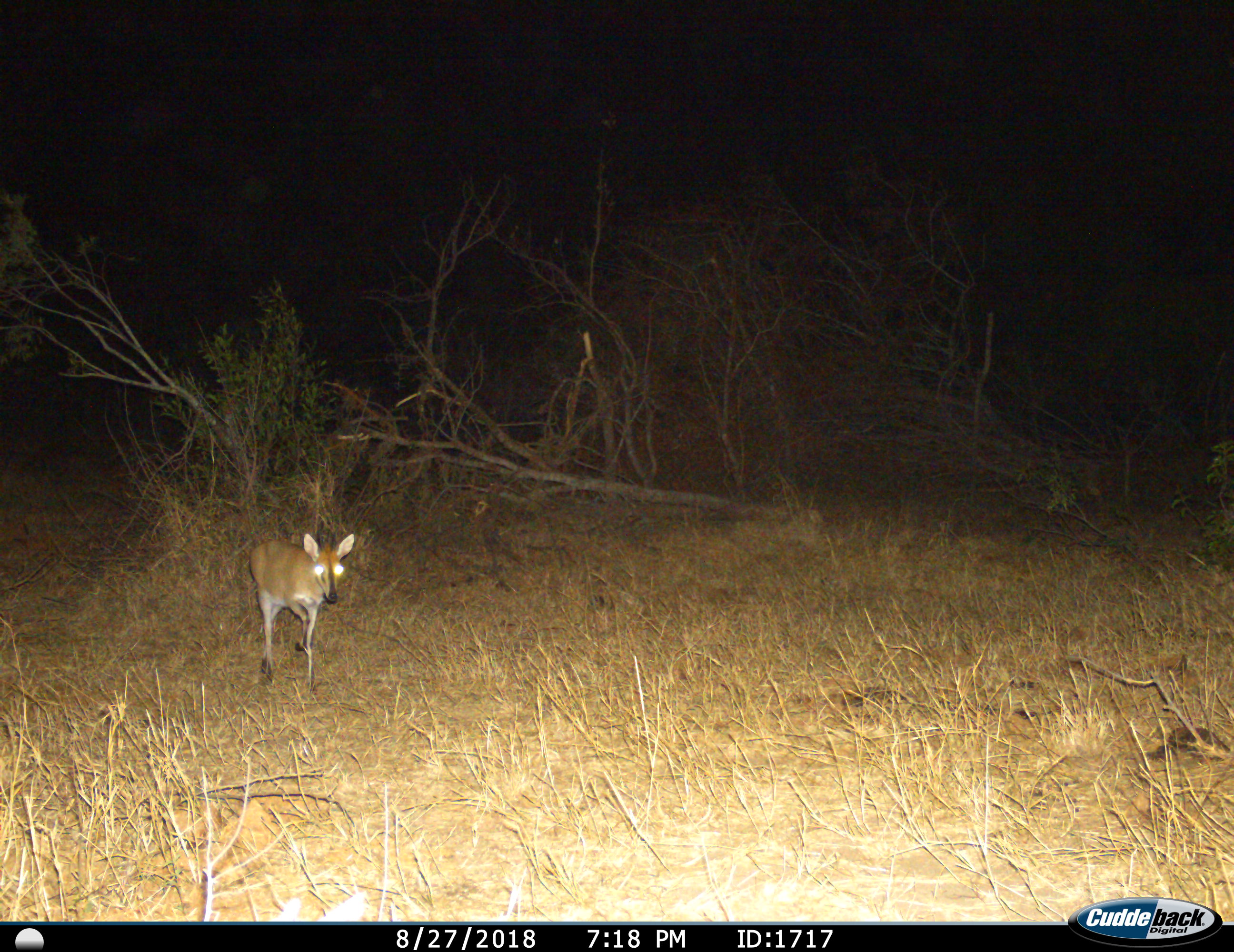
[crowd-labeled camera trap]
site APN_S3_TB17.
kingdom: Animalia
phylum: Chordata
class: Mammalia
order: Artiodactyla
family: Bovidae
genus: Sylvicapra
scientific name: Sylvicapra grimmia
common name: common duiker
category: duikercommongrey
Duikercommongrey (common duiker) (Sylvicapra grimmia), count 1. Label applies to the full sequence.